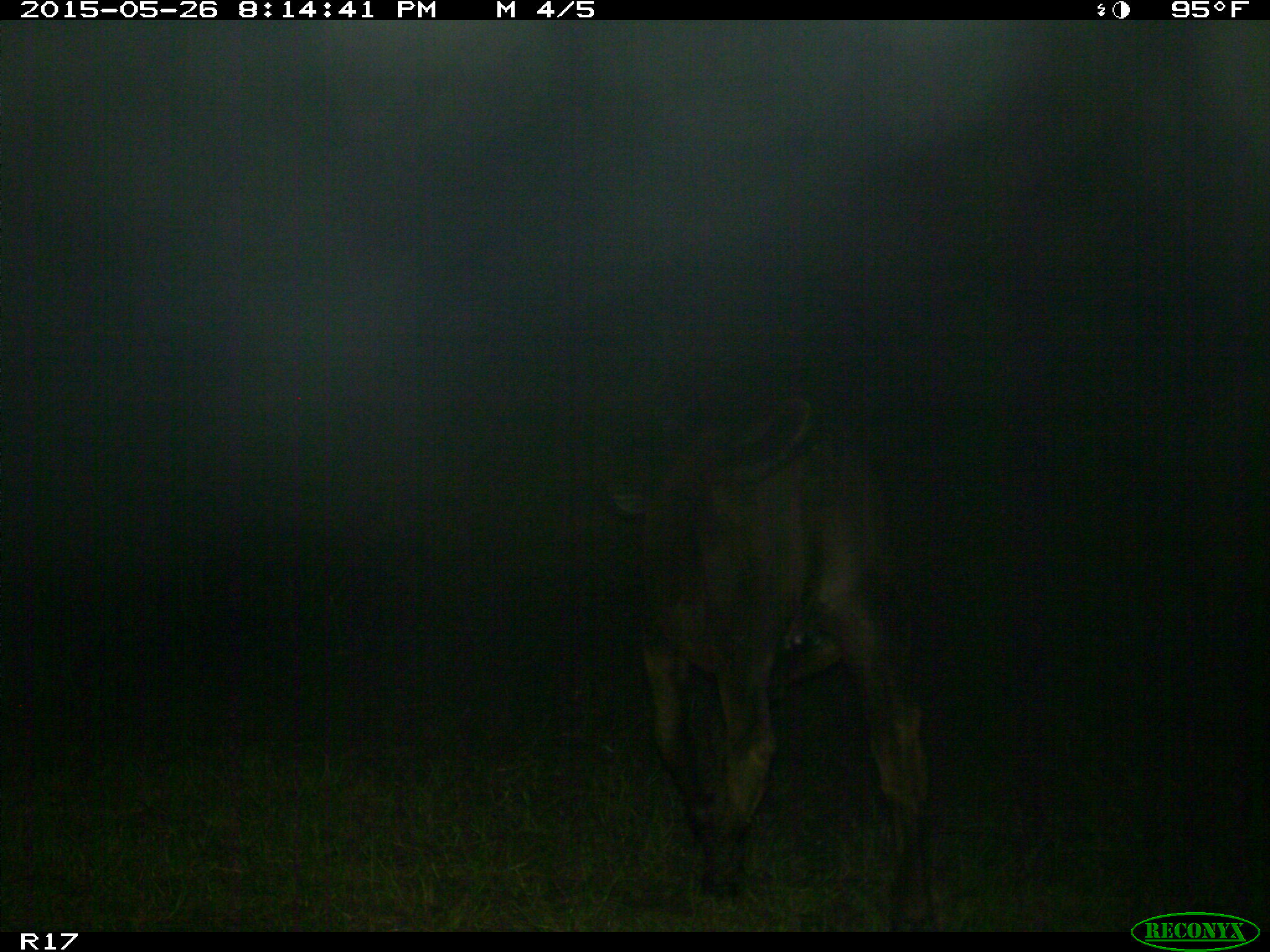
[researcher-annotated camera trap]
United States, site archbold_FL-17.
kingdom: Animalia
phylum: Chordata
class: Mammalia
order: Artiodactyla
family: Bovidae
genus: Bos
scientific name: Bos taurus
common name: domestic cow